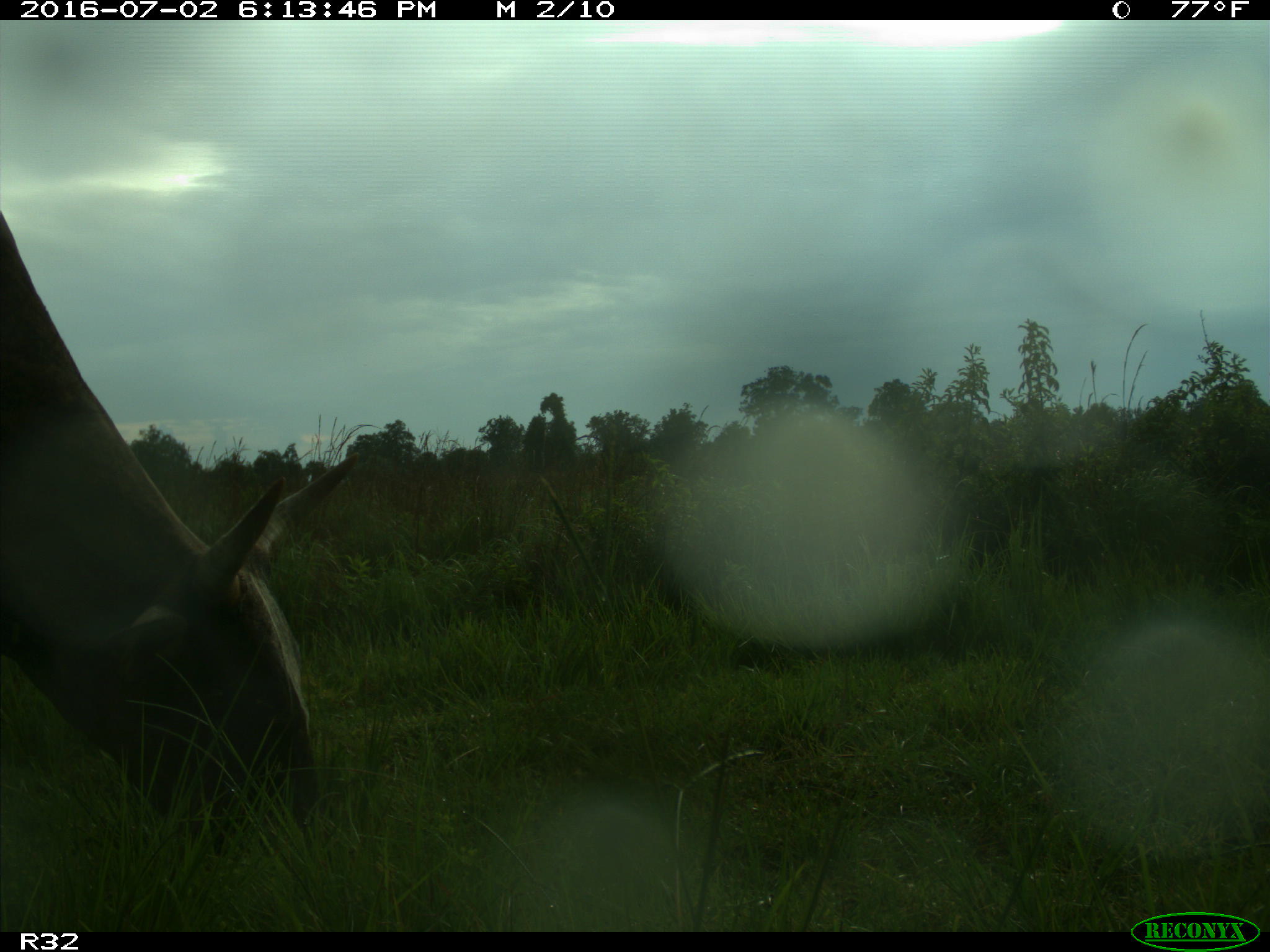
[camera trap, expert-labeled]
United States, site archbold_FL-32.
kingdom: Animalia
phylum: Chordata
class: Mammalia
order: Artiodactyla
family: Bovidae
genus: Bos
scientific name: Bos taurus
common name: domestic cow